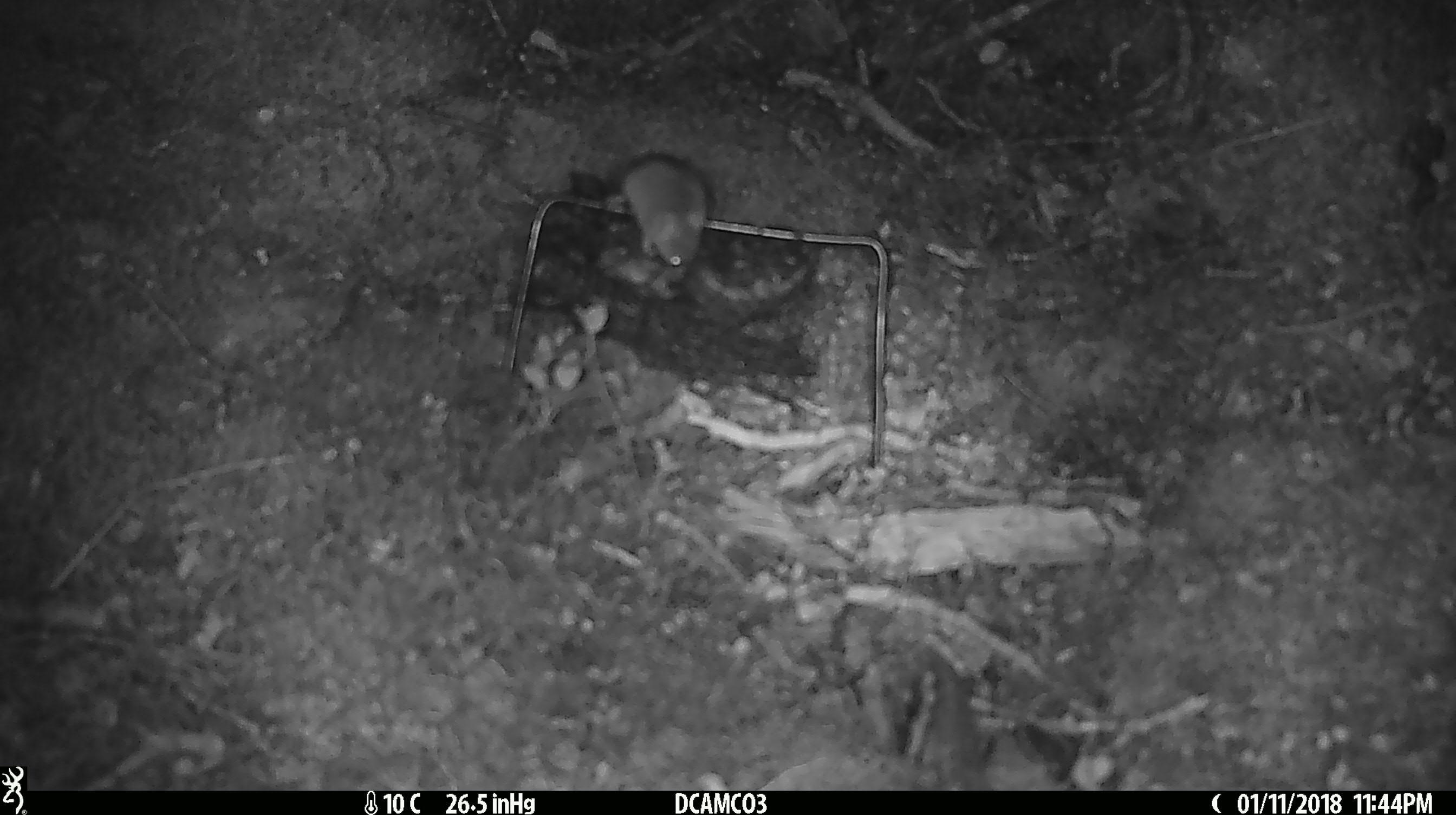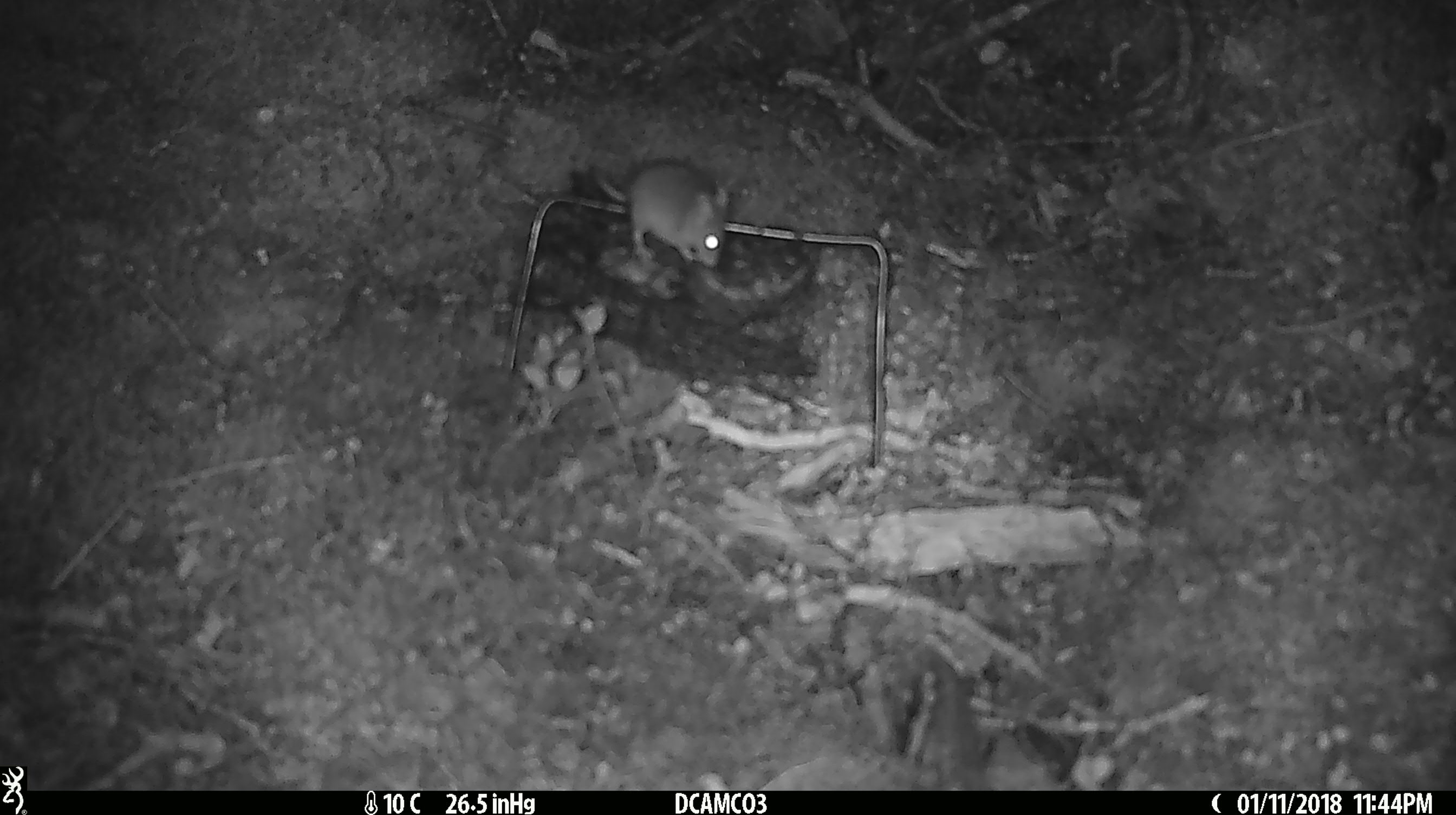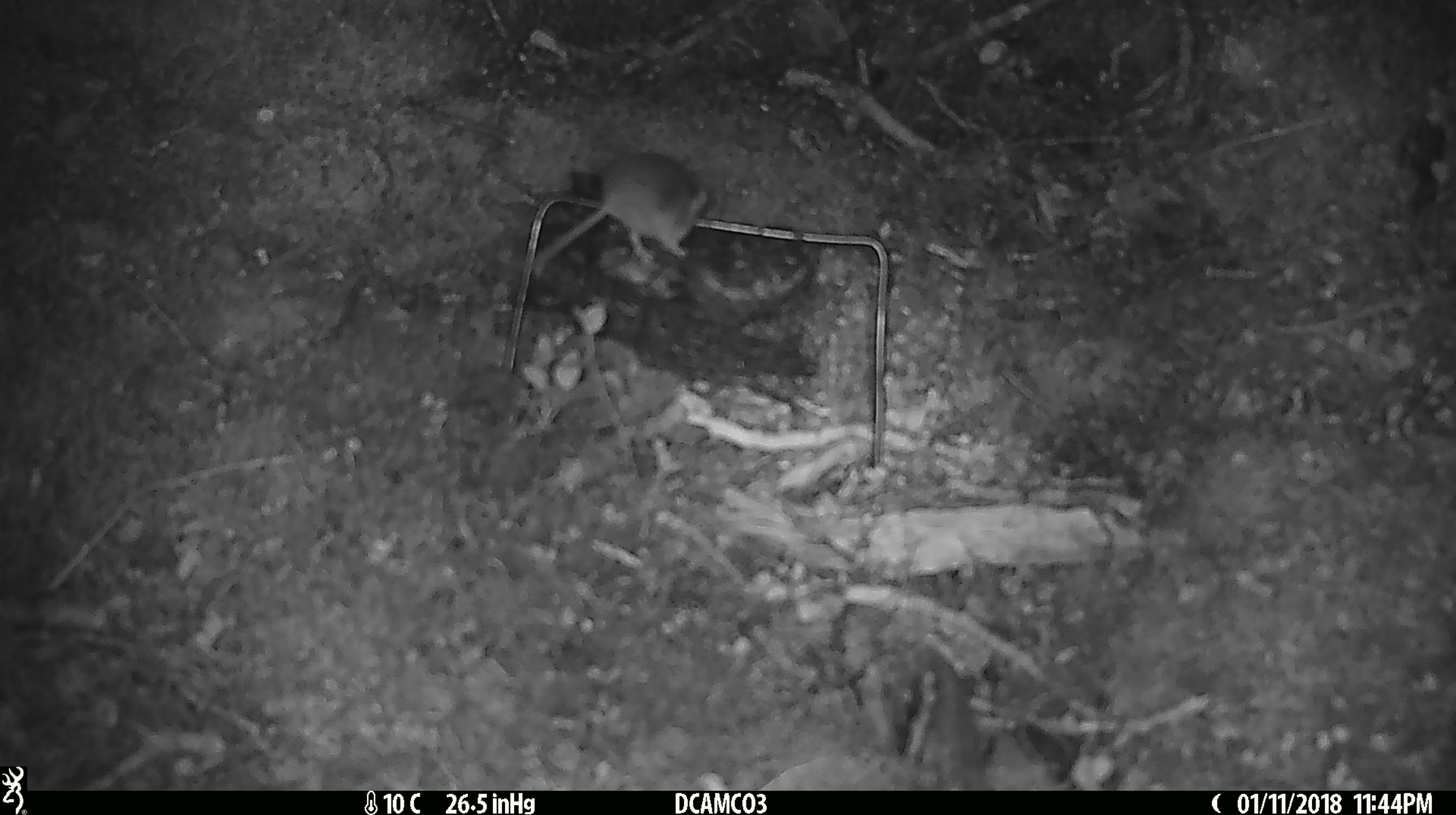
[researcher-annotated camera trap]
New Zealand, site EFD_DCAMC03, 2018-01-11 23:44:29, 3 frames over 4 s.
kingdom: Animalia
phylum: Chordata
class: Mammalia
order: Rodentia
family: Muridae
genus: Mus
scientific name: Mus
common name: mouse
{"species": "mouse (Mus)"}